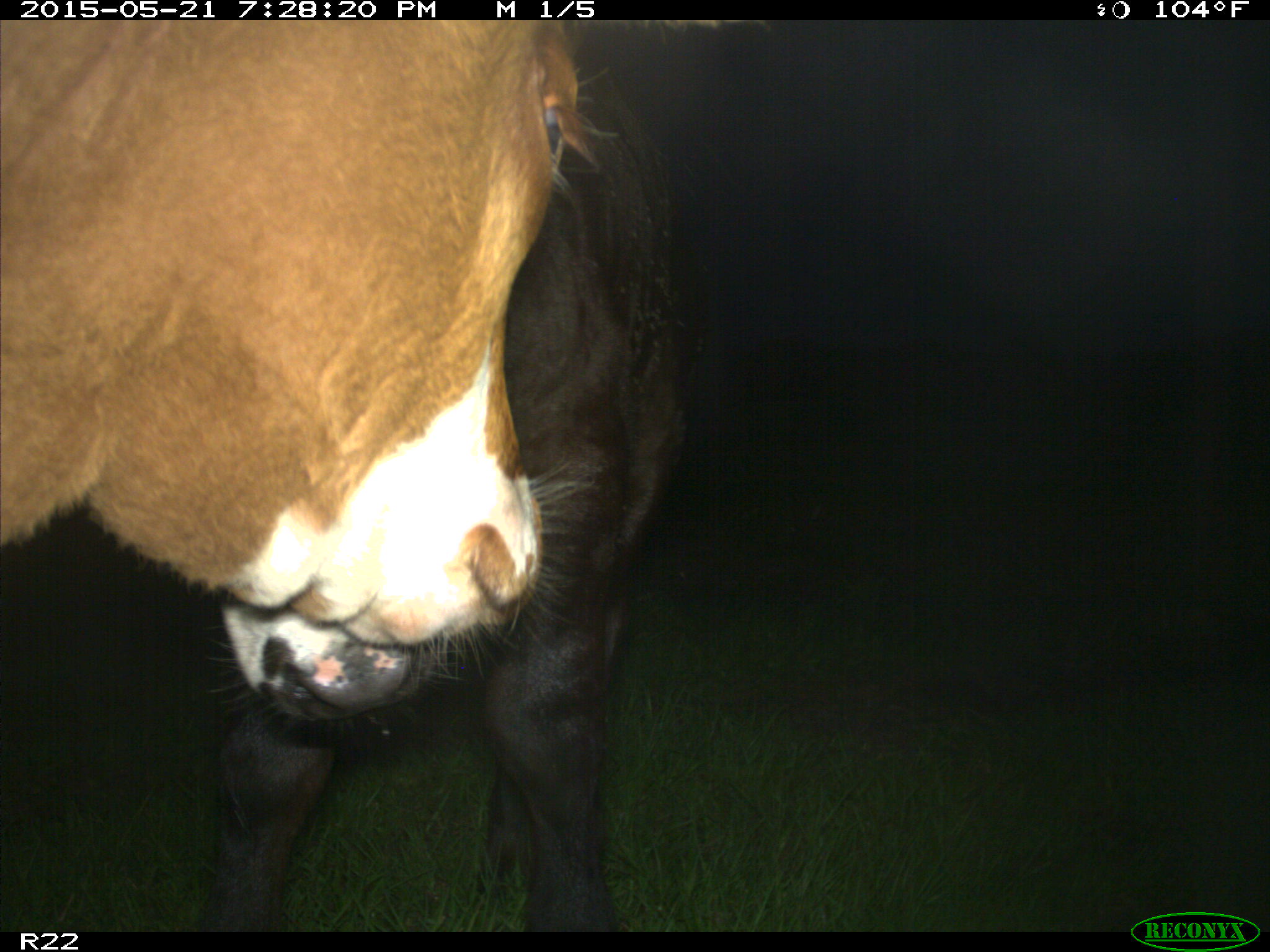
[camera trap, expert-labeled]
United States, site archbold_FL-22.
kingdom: Animalia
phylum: Chordata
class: Mammalia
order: Artiodactyla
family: Bovidae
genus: Bos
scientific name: Bos taurus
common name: domestic cow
Bos taurus (domestic cow).